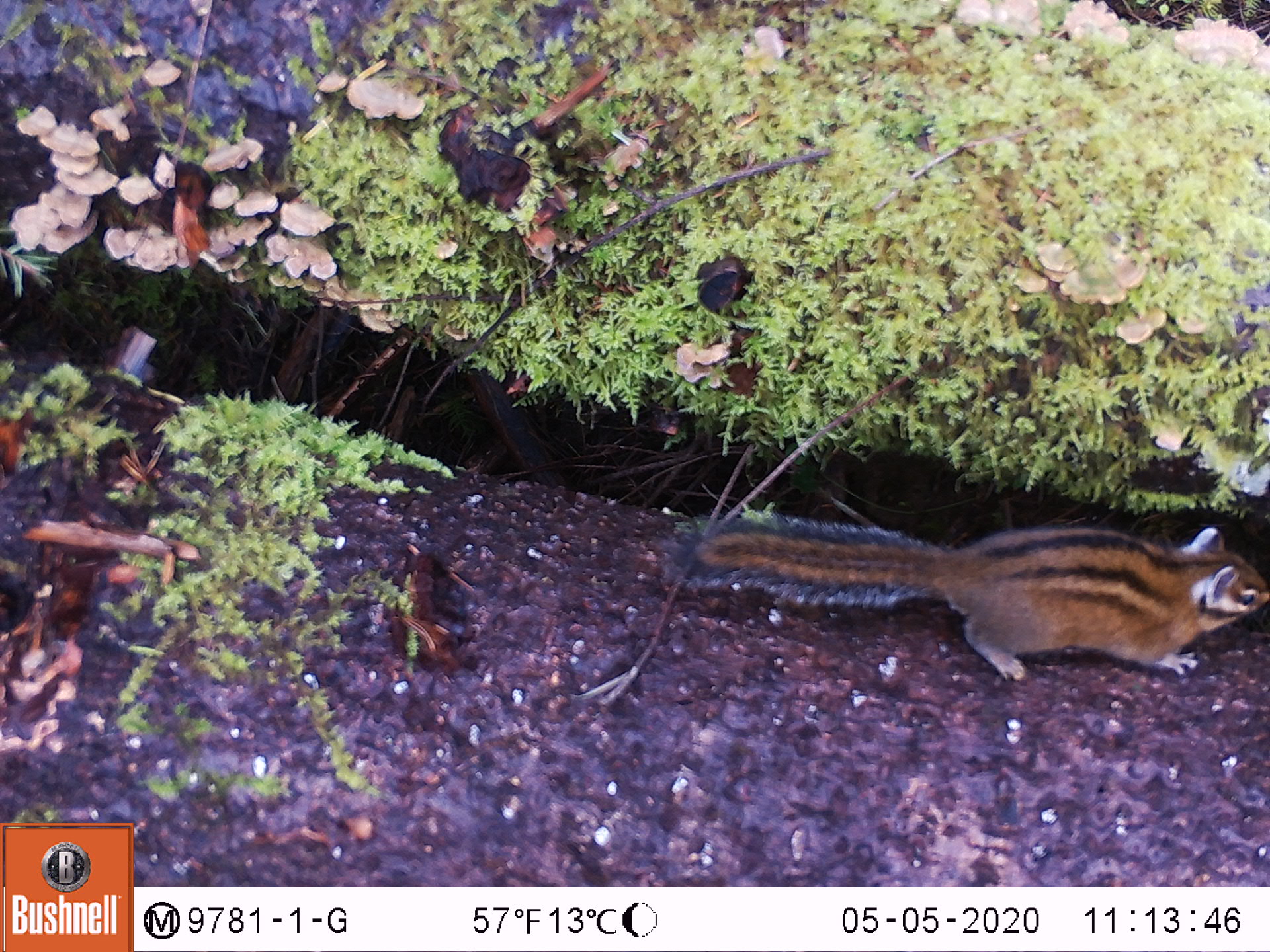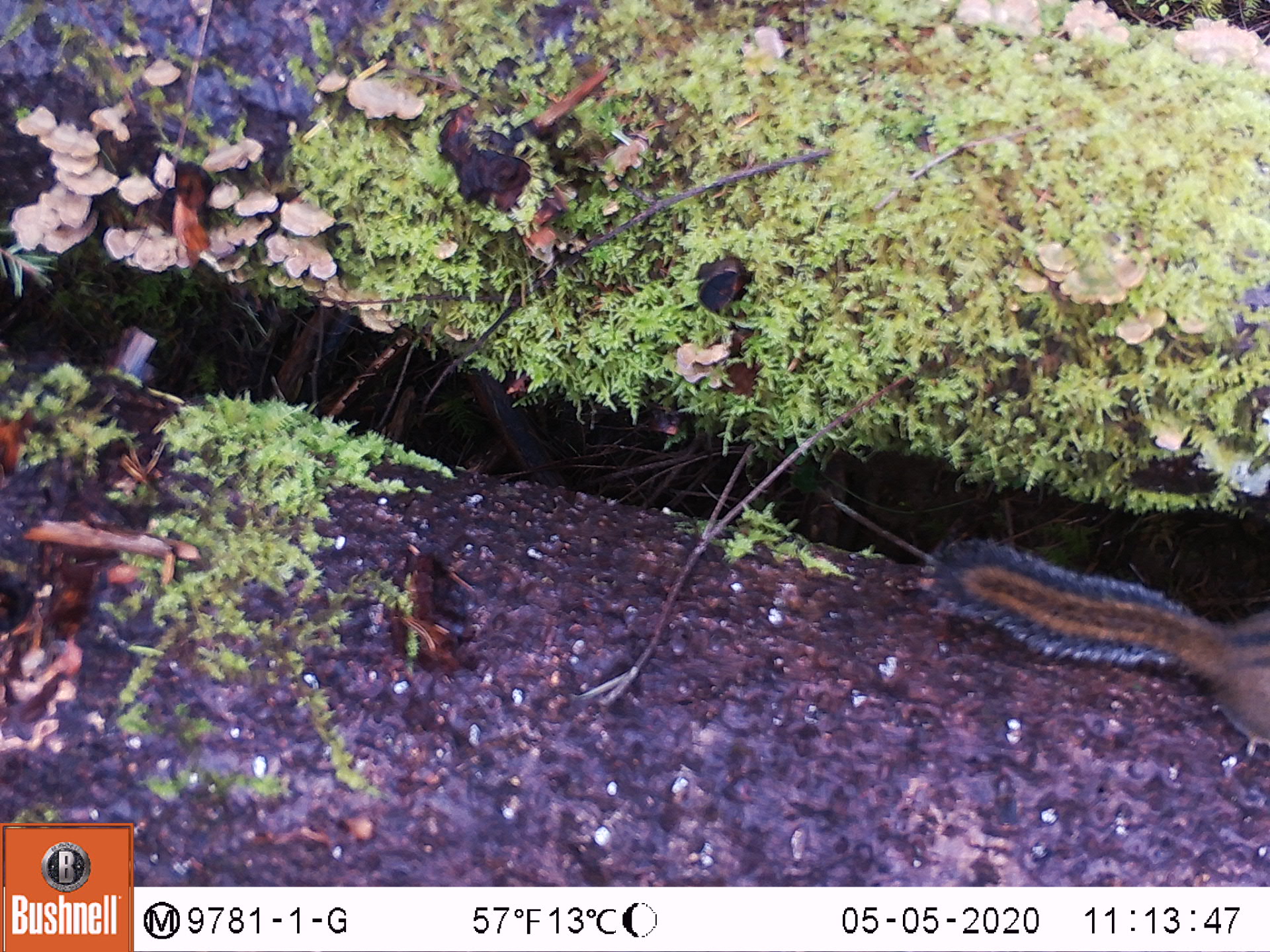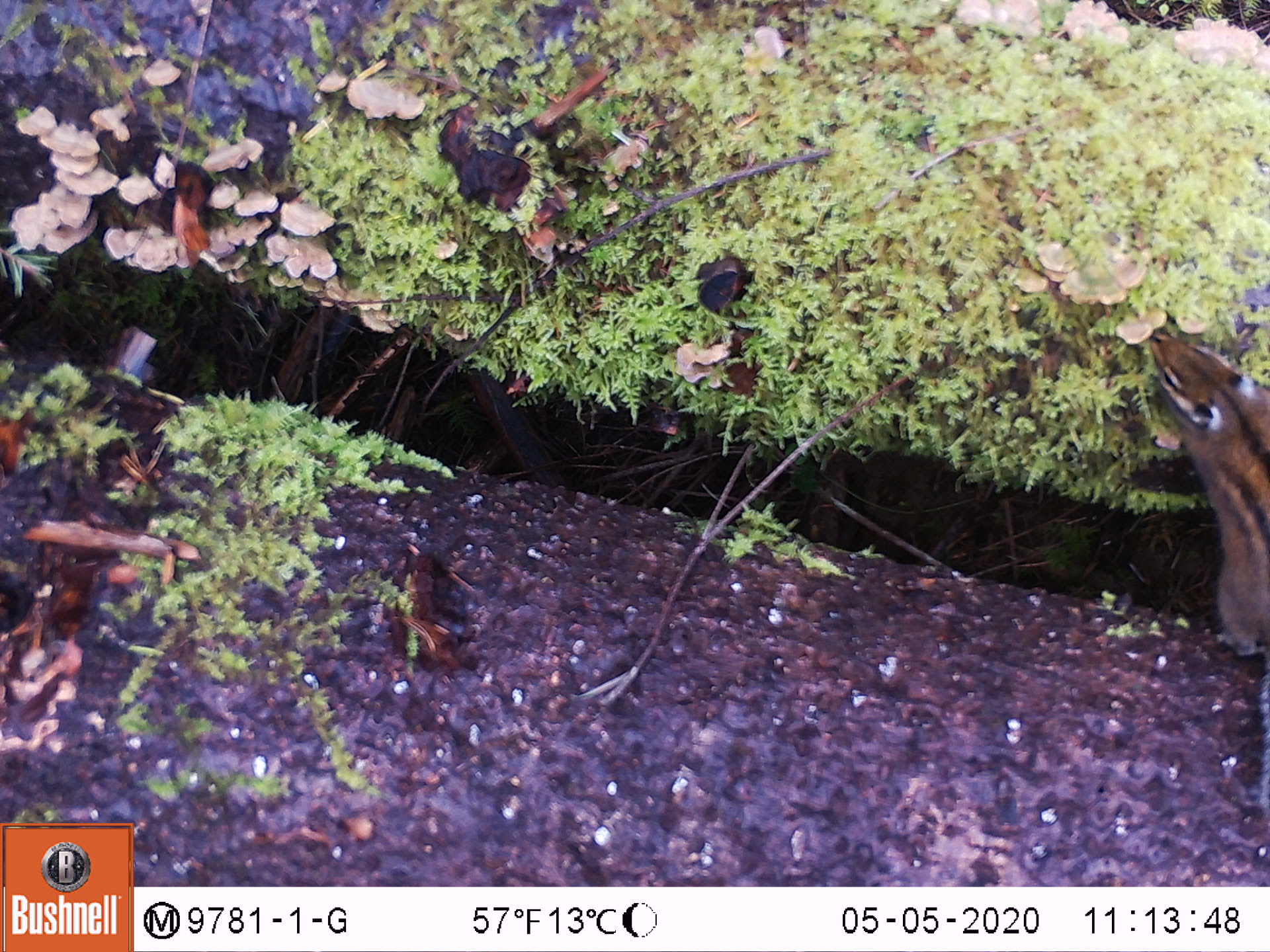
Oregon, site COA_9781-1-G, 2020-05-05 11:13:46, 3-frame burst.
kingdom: Animalia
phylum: Chordata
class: Mammalia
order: Rodentia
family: Sciuridae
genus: Neotamias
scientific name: Neotamias townsendii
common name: townsend's chipmunk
Townsend's chipmunk (Neotamias townsendii).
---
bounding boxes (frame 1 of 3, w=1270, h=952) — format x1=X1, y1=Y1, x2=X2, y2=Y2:
townsend's chipmunk: x1=647, y1=487, x2=1259, y2=690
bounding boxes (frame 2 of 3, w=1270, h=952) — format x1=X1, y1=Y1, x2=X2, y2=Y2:
townsend's chipmunk: x1=913, y1=516, x2=1259, y2=737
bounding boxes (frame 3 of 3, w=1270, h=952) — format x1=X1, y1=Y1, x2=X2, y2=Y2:
townsend's chipmunk: x1=1138, y1=314, x2=1259, y2=660